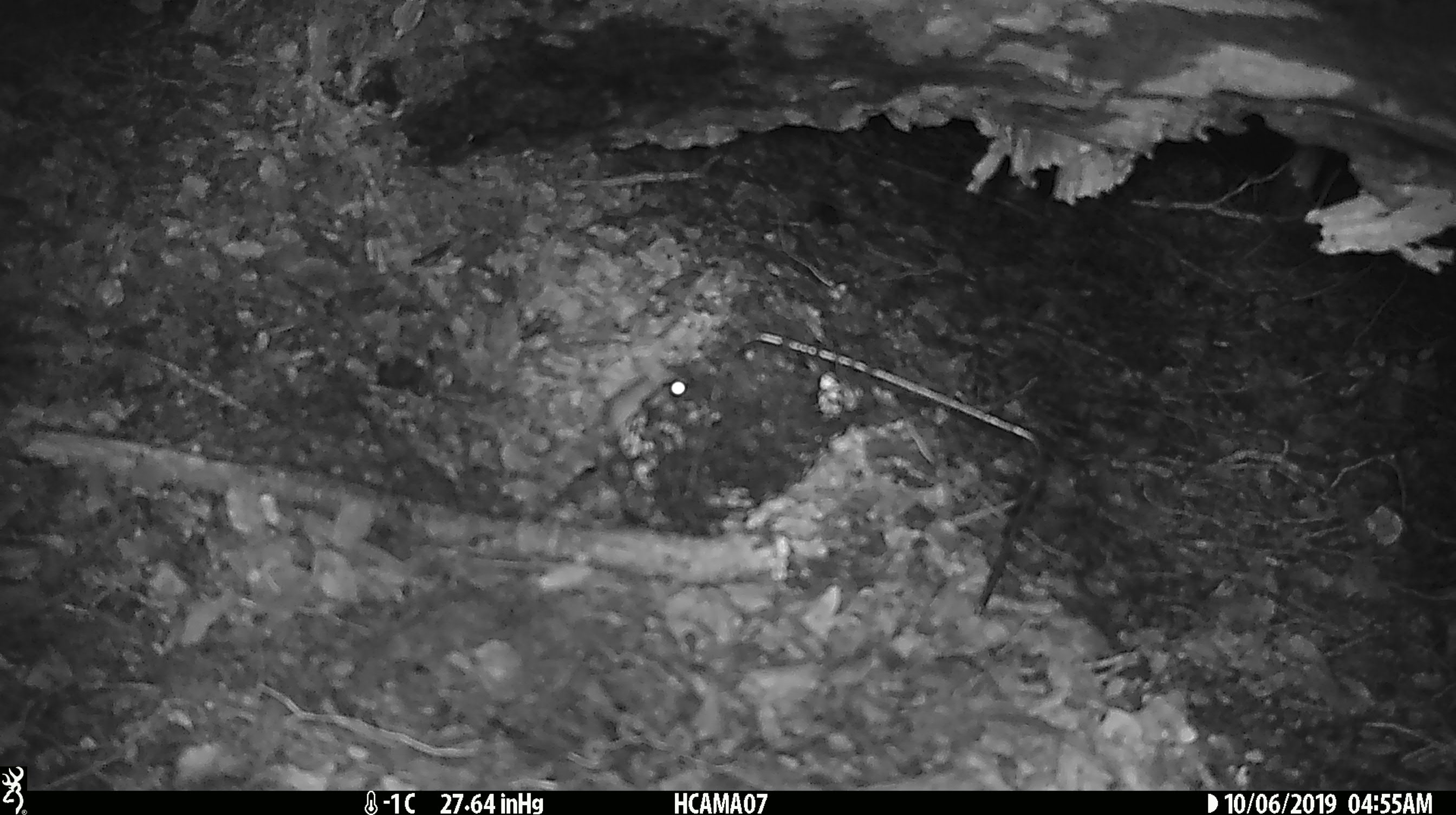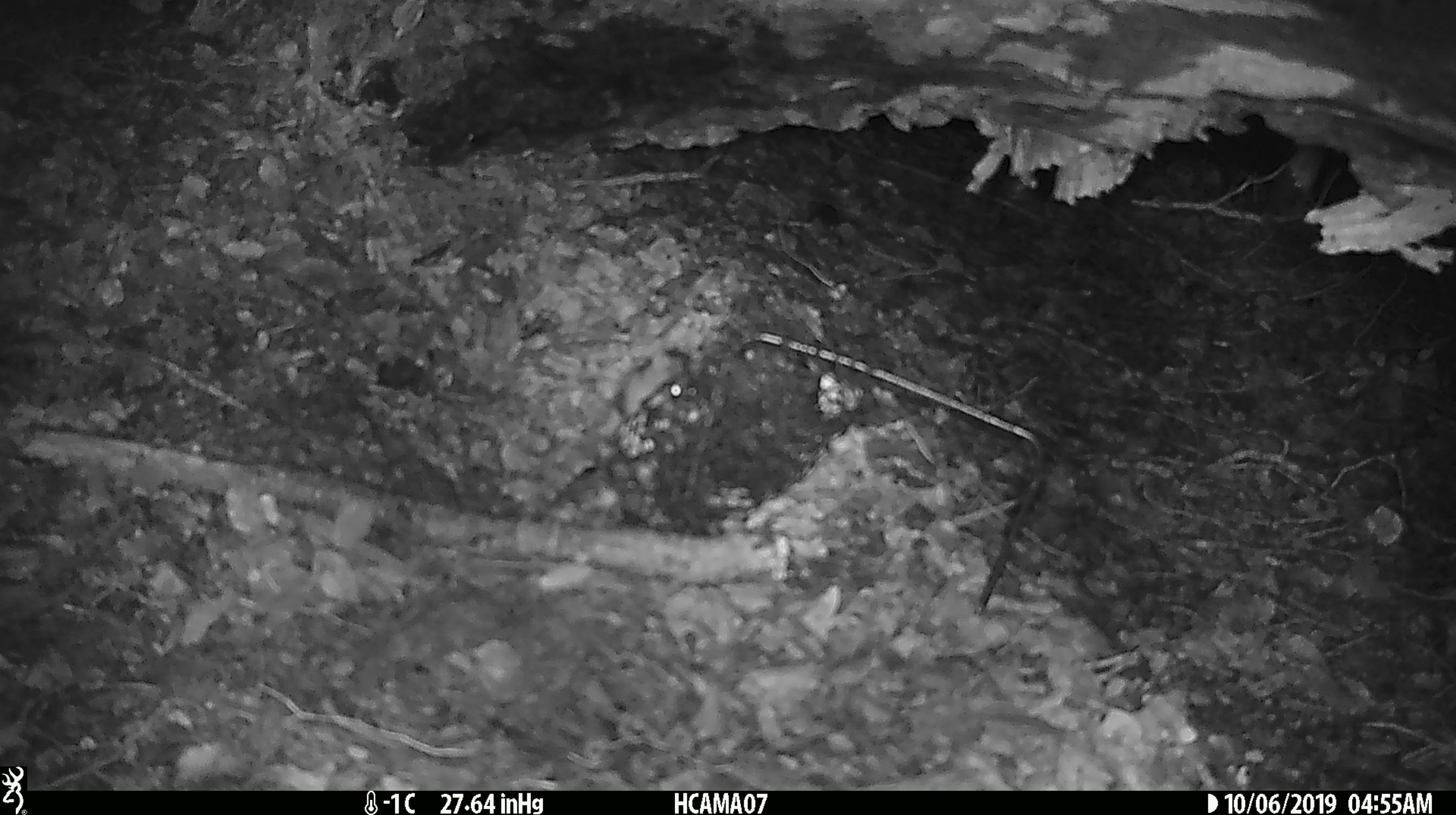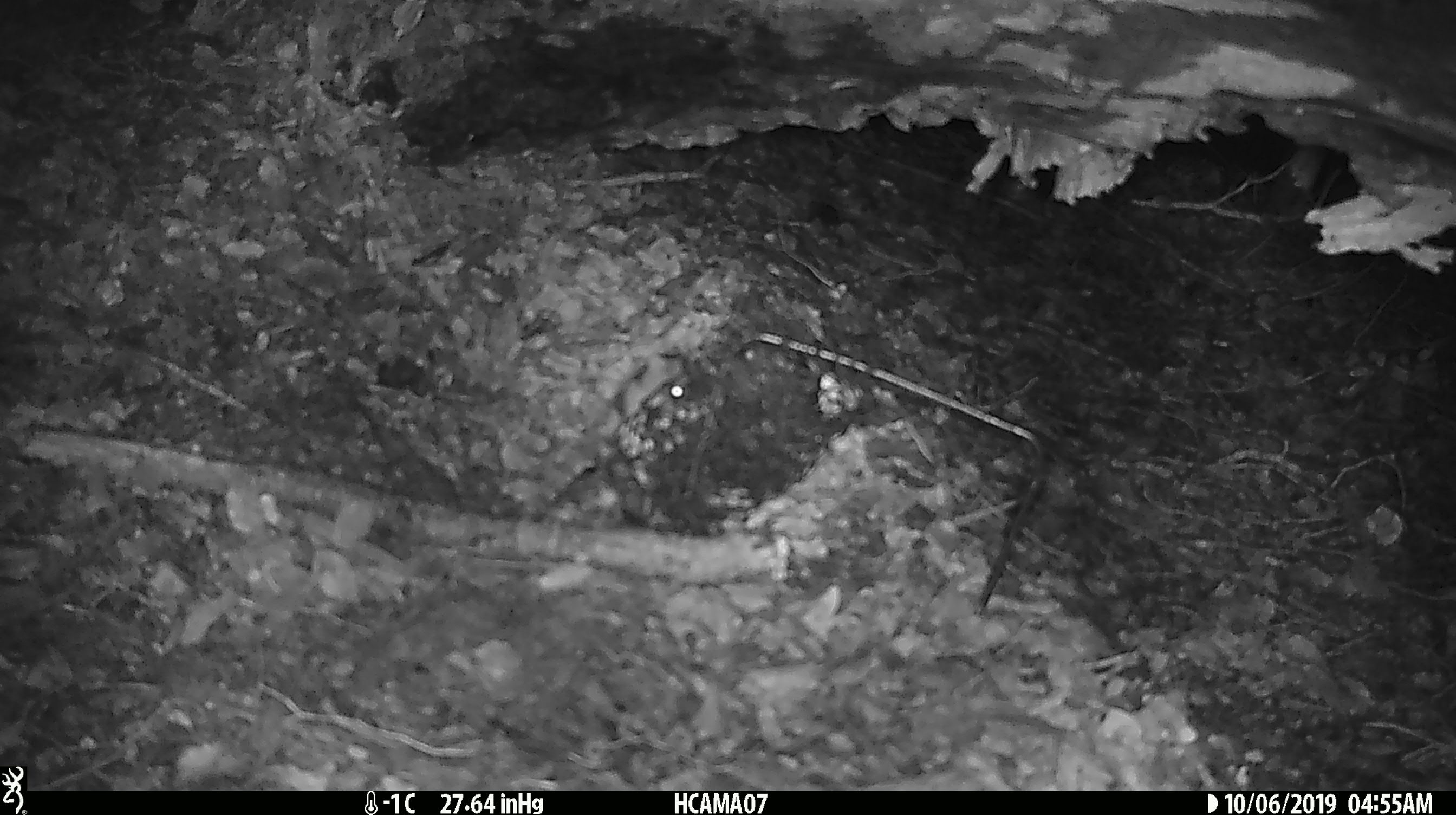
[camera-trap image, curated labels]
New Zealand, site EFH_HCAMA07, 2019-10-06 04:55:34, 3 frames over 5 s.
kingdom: Animalia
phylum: Chordata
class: Mammalia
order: Rodentia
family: Muridae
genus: Mus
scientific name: Mus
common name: mouse